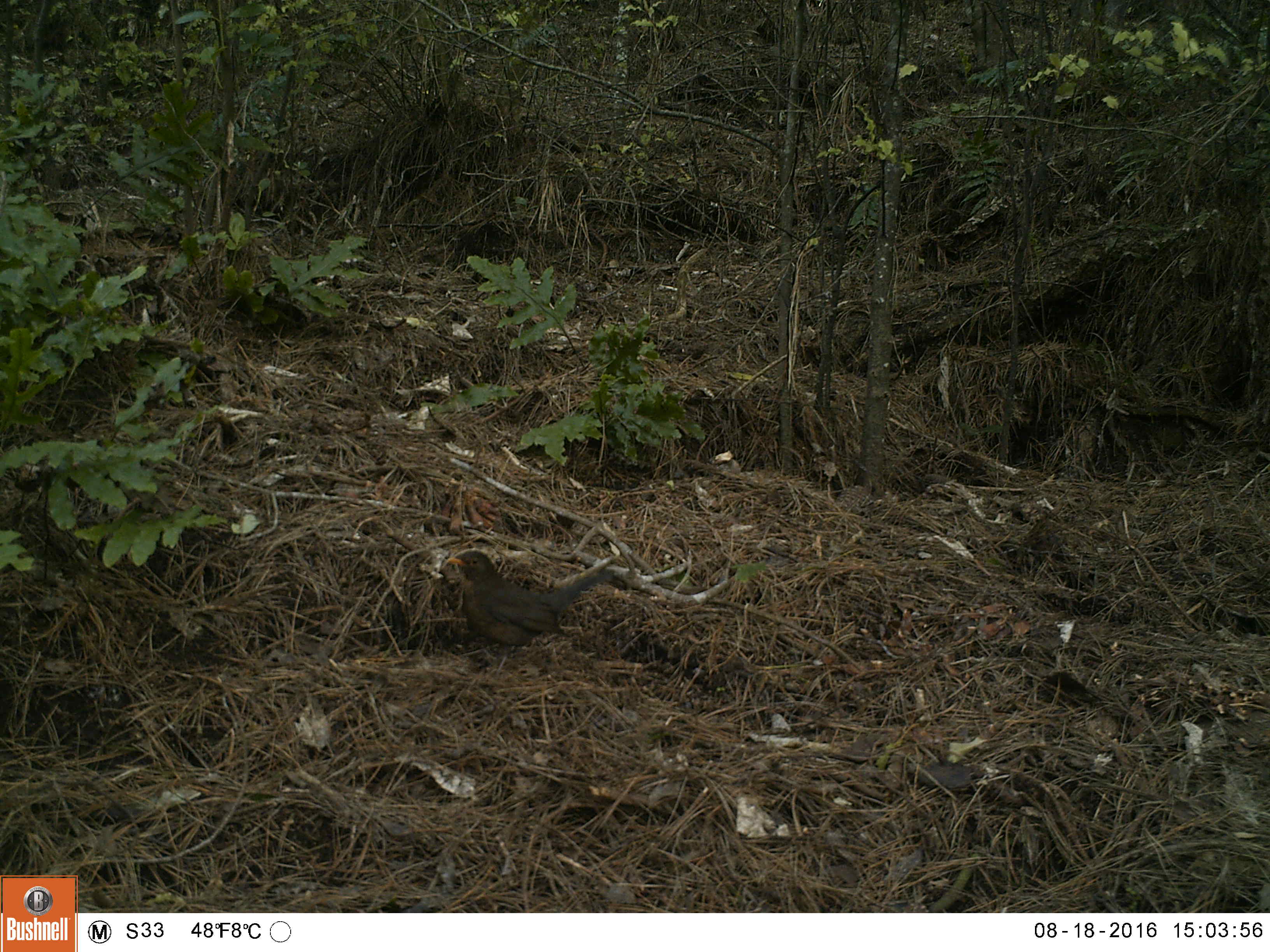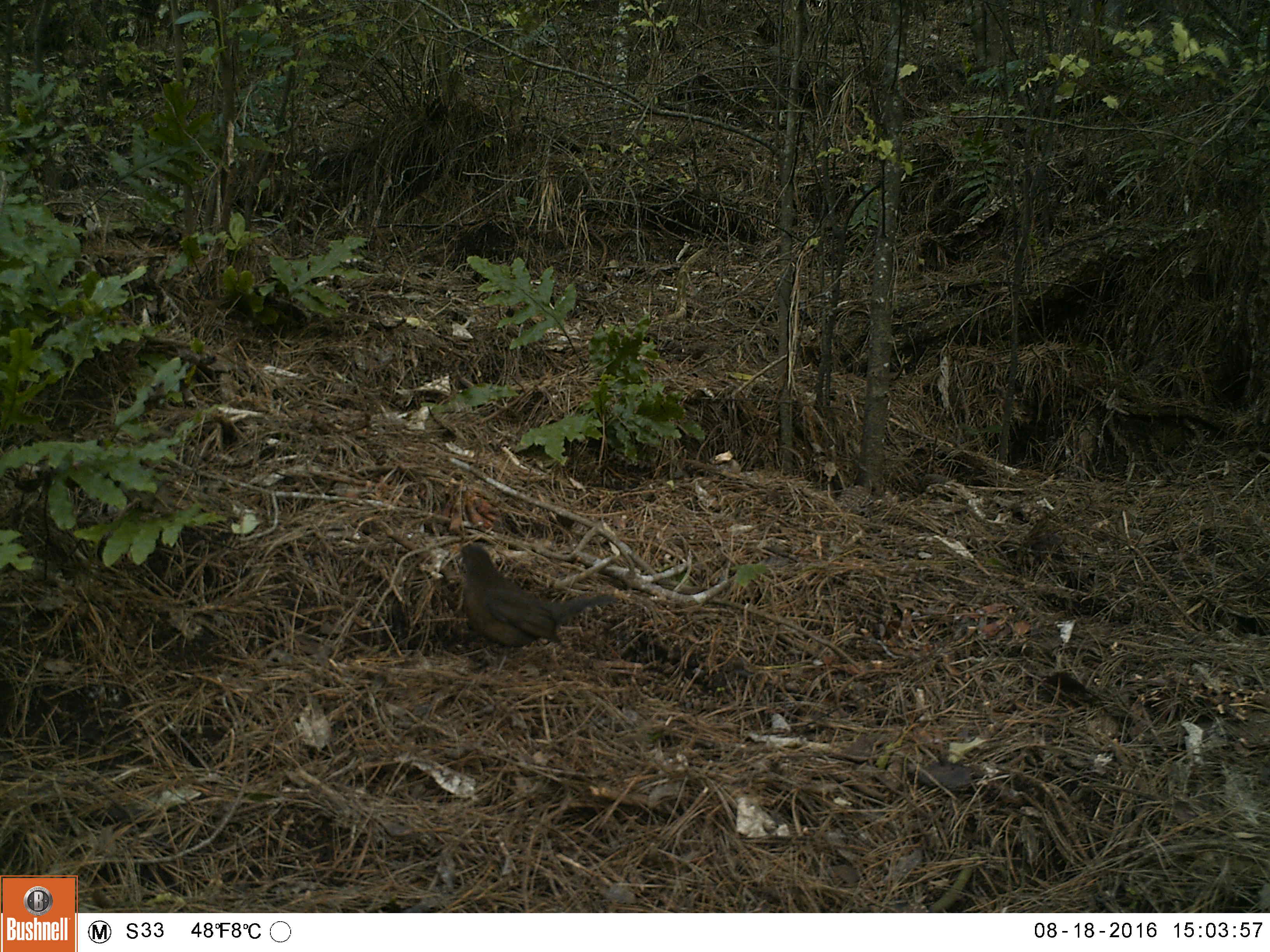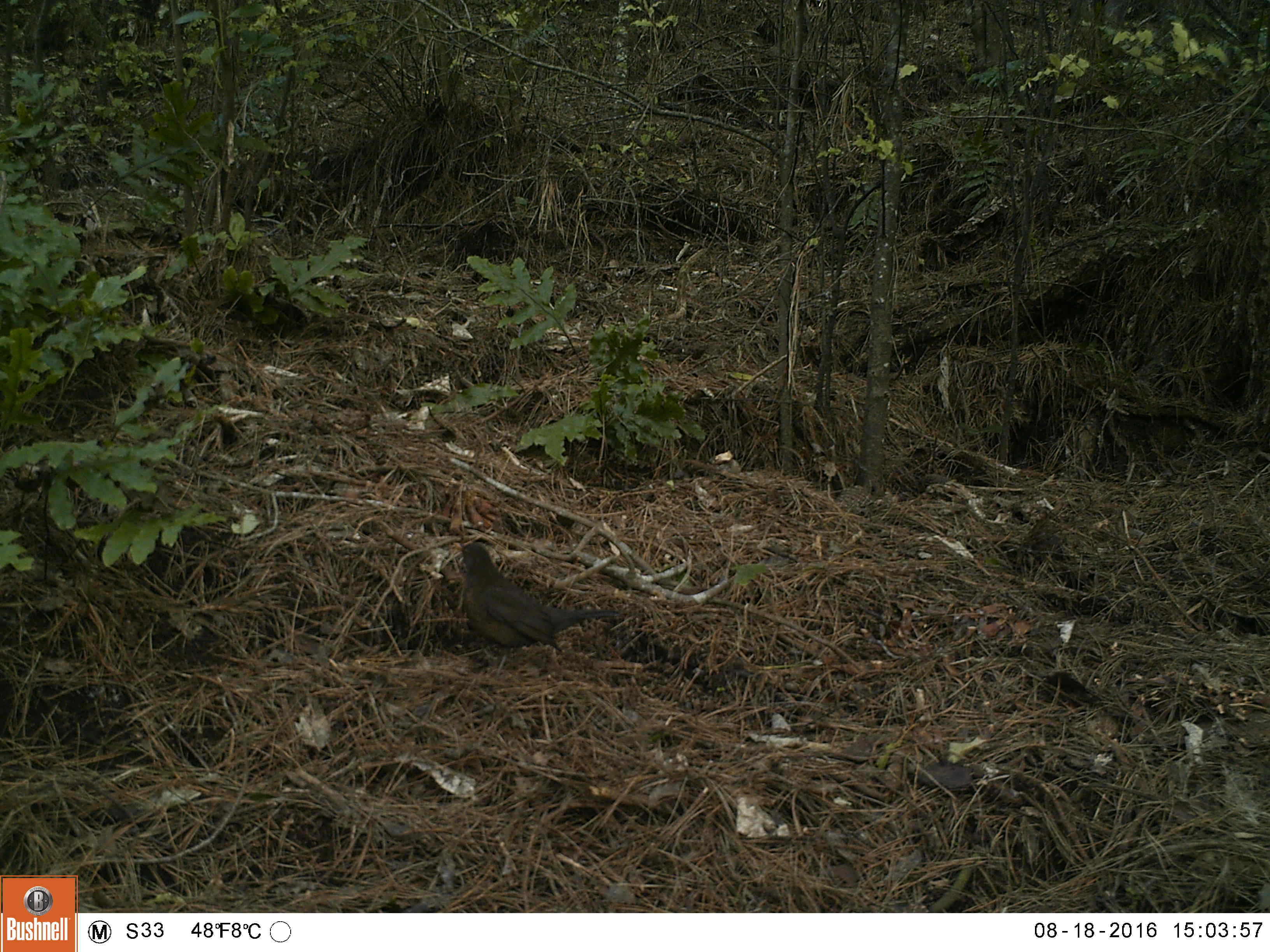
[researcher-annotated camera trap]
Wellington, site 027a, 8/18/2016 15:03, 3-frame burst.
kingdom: Animalia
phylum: Chordata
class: Aves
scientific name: Aves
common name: bird